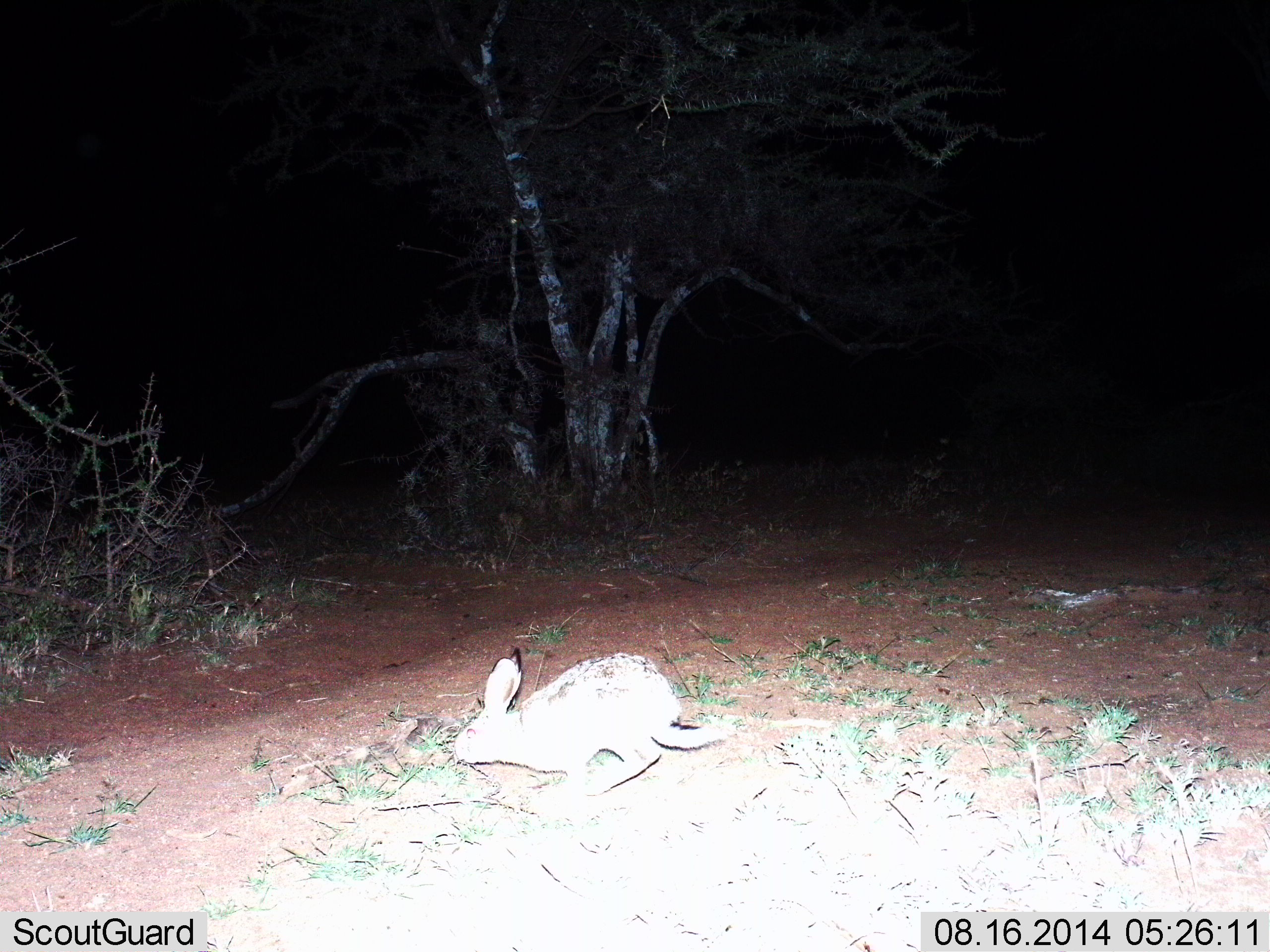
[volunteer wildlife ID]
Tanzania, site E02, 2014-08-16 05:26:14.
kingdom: Animalia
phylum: Chordata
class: Mammalia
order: Lagomorpha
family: Leporidae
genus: Lepus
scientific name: Lepus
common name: hare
Hare (Lepus), count 1. Behavior (volunteer vote fractions): standing 0%, resting 0%, moving 90%, interacting 0%. Young present (vote fraction): 0%. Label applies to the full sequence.